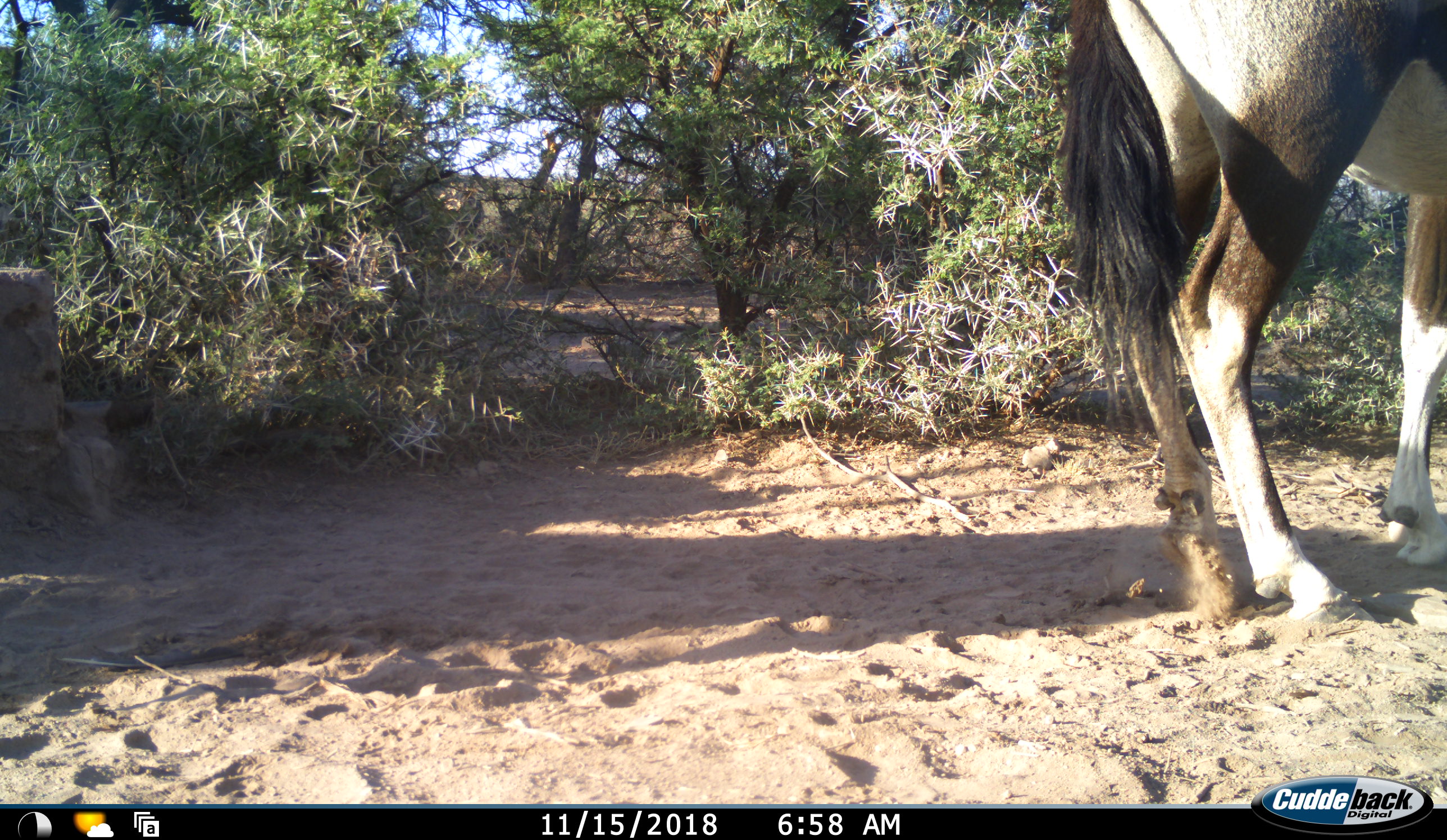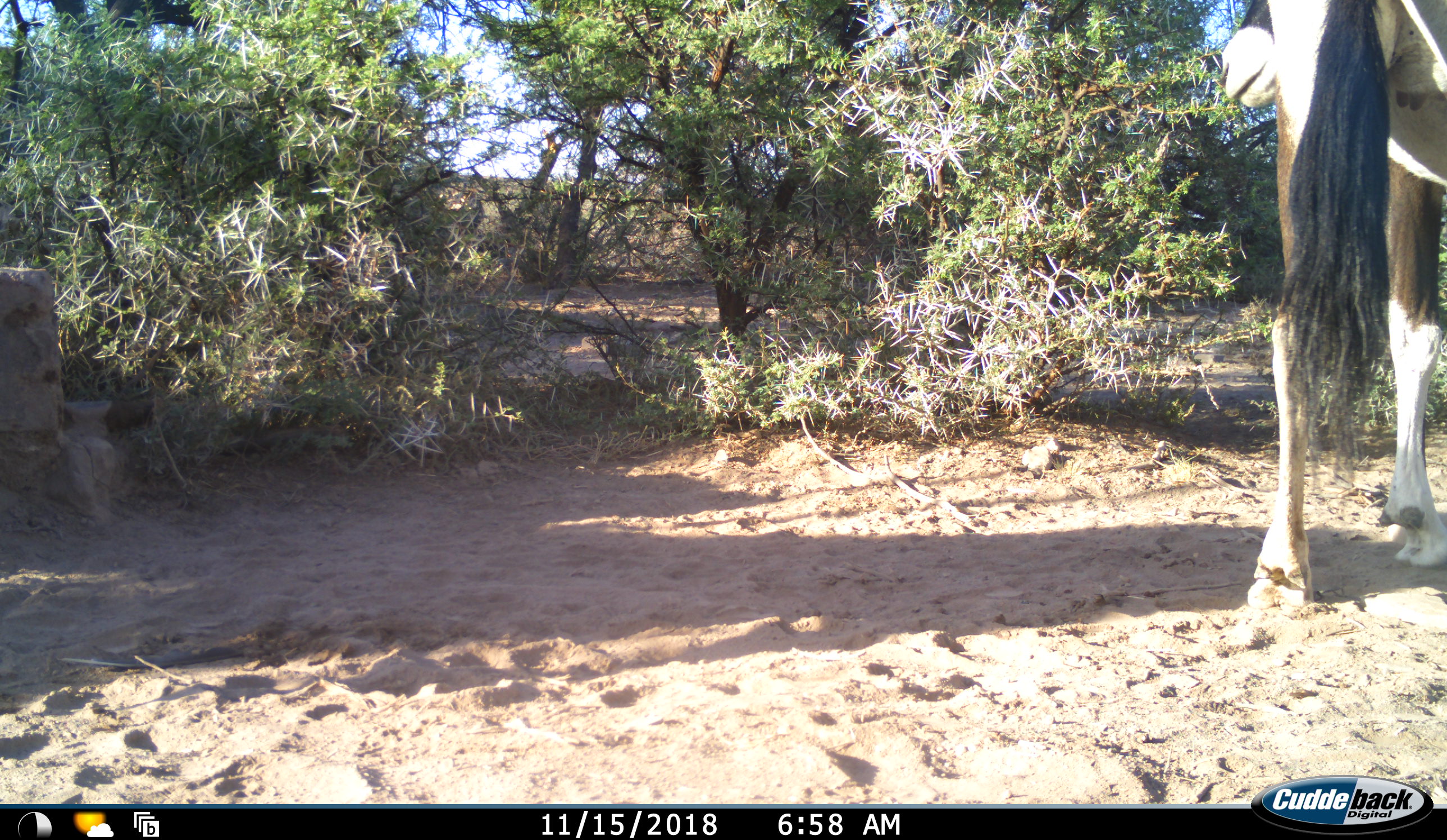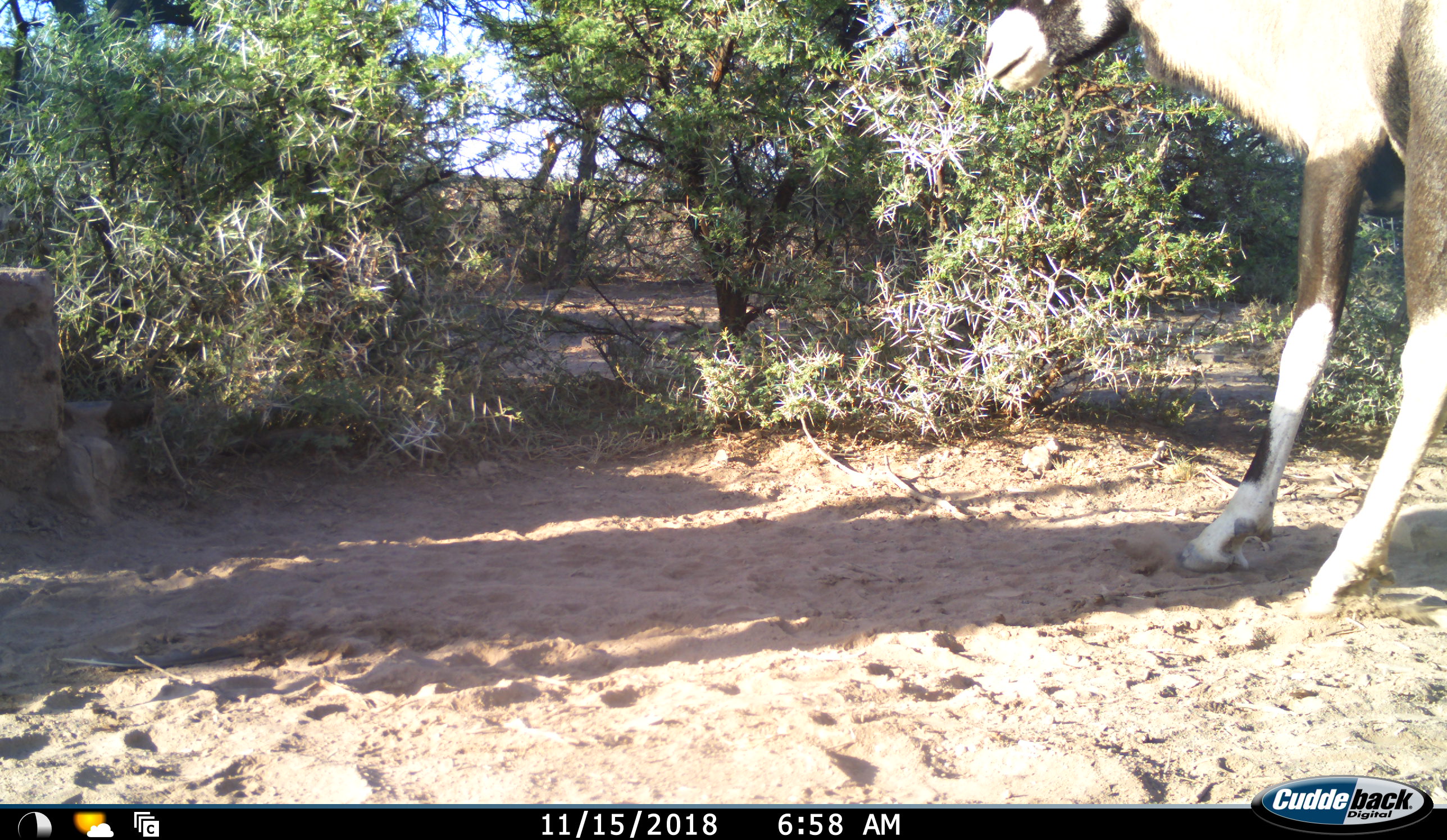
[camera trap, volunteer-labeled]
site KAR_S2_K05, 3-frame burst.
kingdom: Animalia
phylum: Chordata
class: Mammalia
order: Artiodactyla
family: Bovidae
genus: Oryx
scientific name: Oryx gazella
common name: gemsbok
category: oryx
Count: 1.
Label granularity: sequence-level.